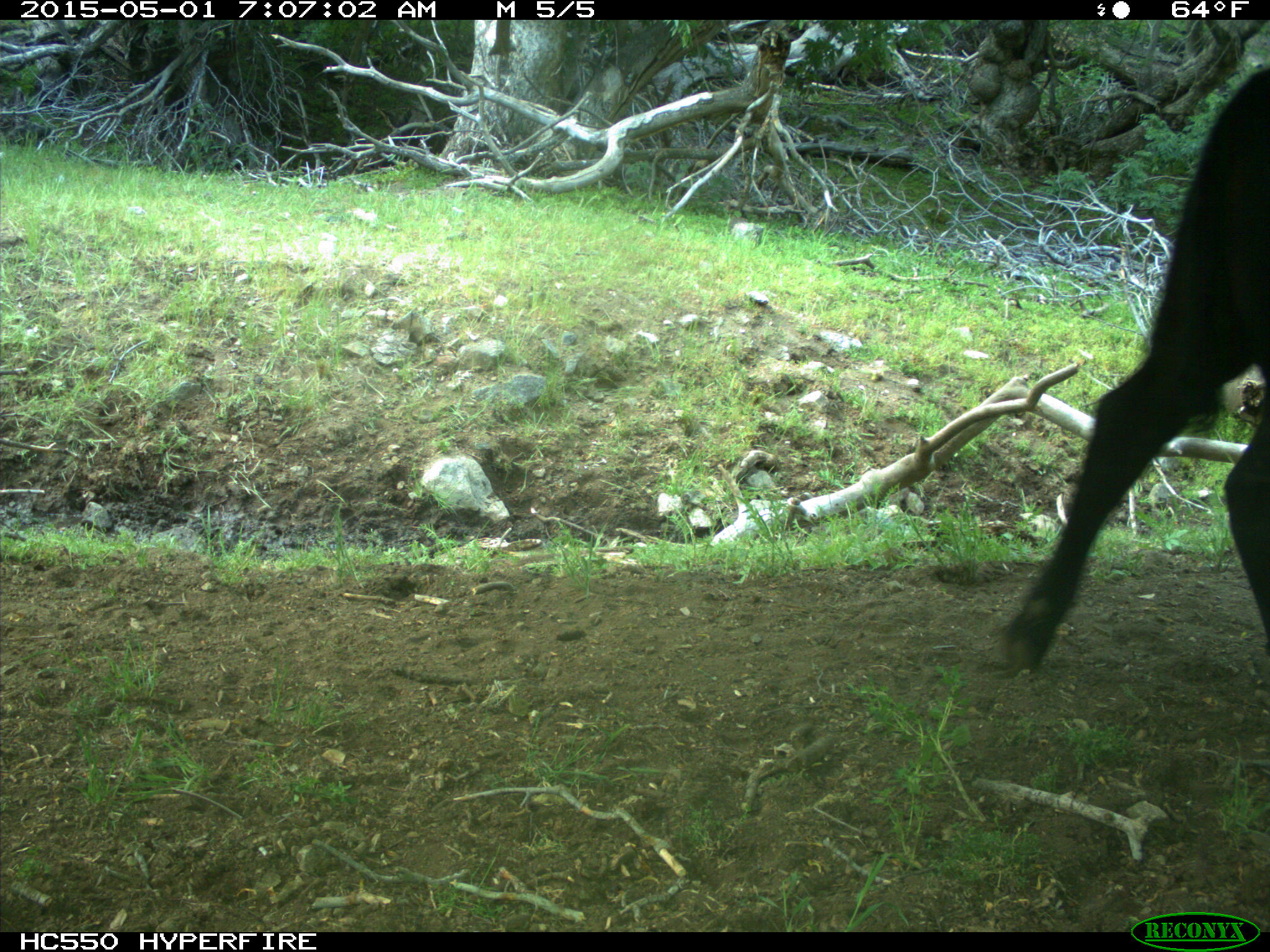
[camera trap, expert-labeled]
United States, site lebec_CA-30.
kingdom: Animalia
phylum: Chordata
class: Mammalia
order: Artiodactyla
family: Bovidae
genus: Bos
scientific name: Bos taurus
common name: domestic cow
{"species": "Bos taurus (domestic cow)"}